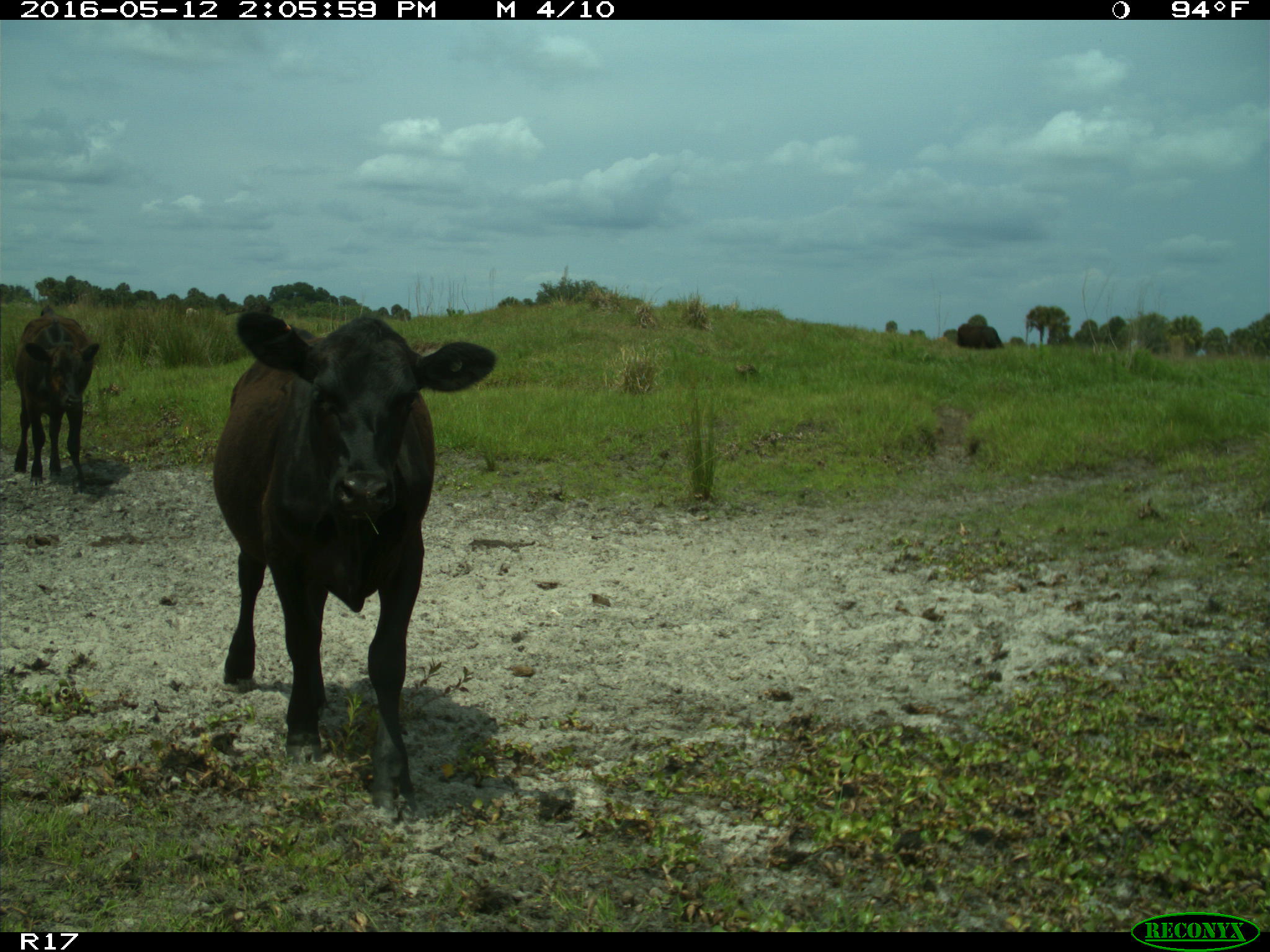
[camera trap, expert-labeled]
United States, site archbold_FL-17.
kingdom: Animalia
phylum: Chordata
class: Mammalia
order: Artiodactyla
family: Bovidae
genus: Bos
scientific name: Bos taurus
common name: domestic cow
Bos taurus (domestic cow).